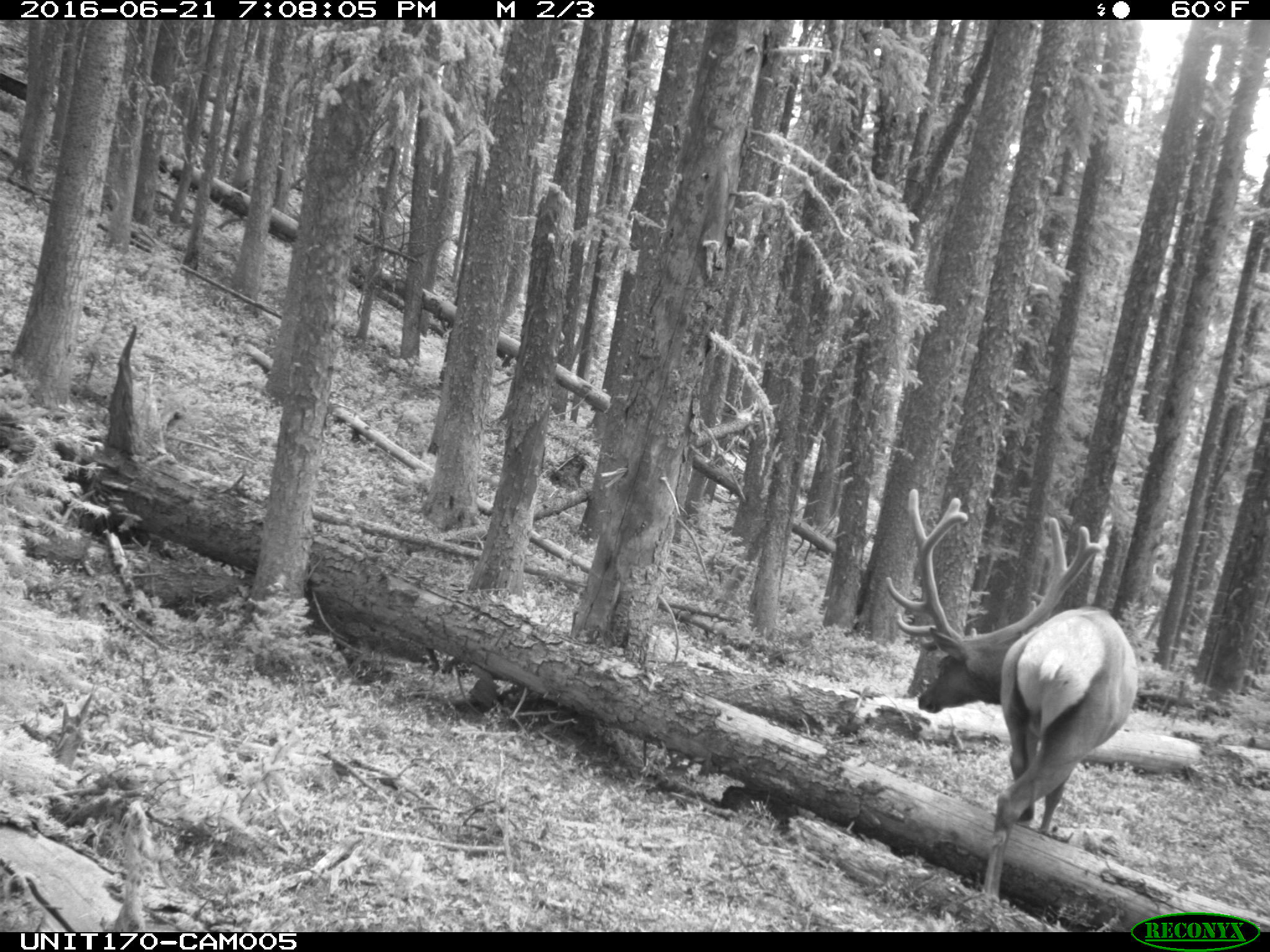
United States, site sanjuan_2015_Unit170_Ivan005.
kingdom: Animalia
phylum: Chordata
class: Mammalia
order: Artiodactyla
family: Cervidae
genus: Cervus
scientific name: Cervus elaphus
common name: red deer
Cervus elaphus (red deer).